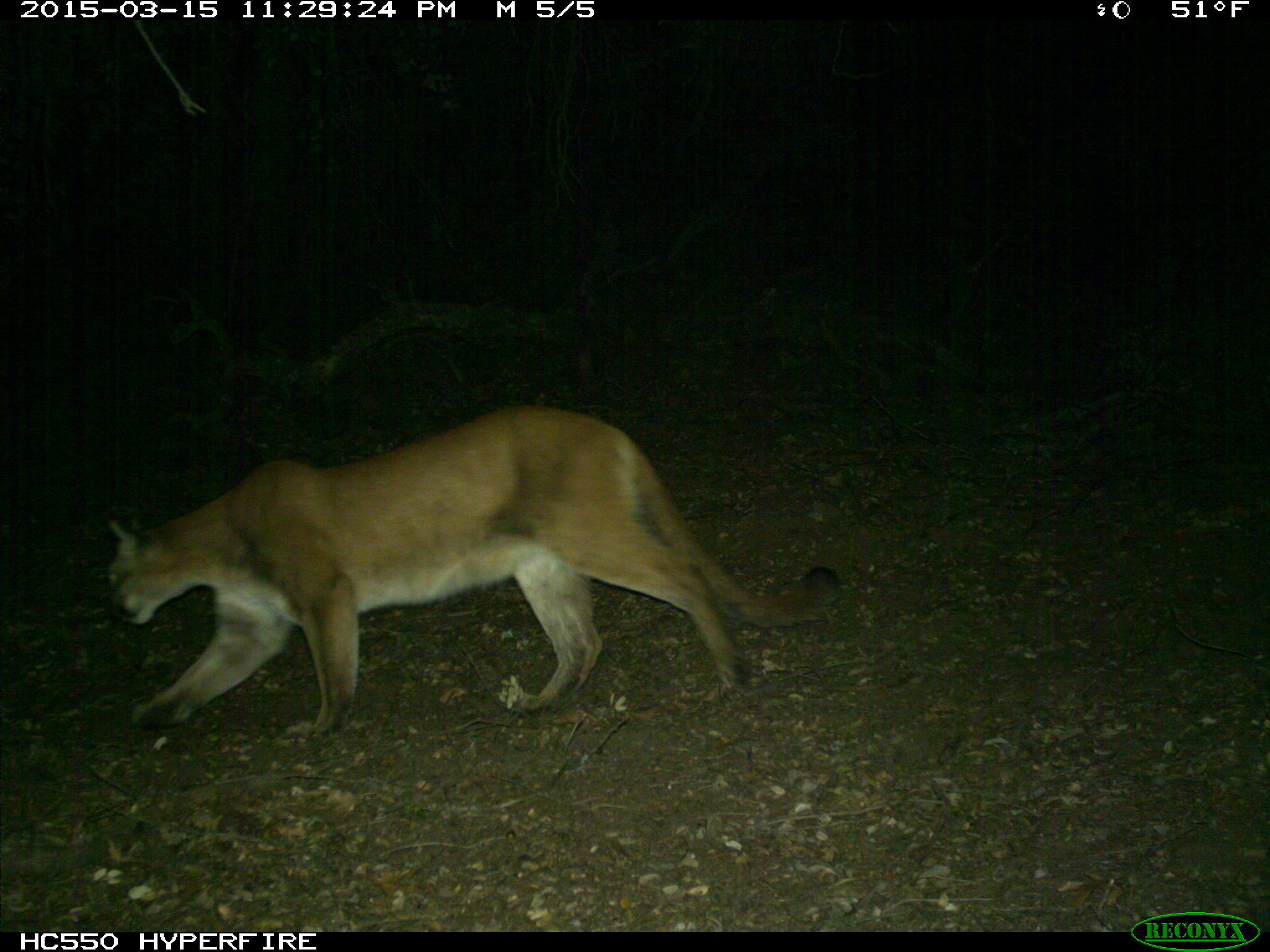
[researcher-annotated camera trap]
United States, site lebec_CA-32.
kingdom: Animalia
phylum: Chordata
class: Mammalia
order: Carnivora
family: Felidae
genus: Puma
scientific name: Puma concolor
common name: mountain lion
Puma concolor (mountain lion).